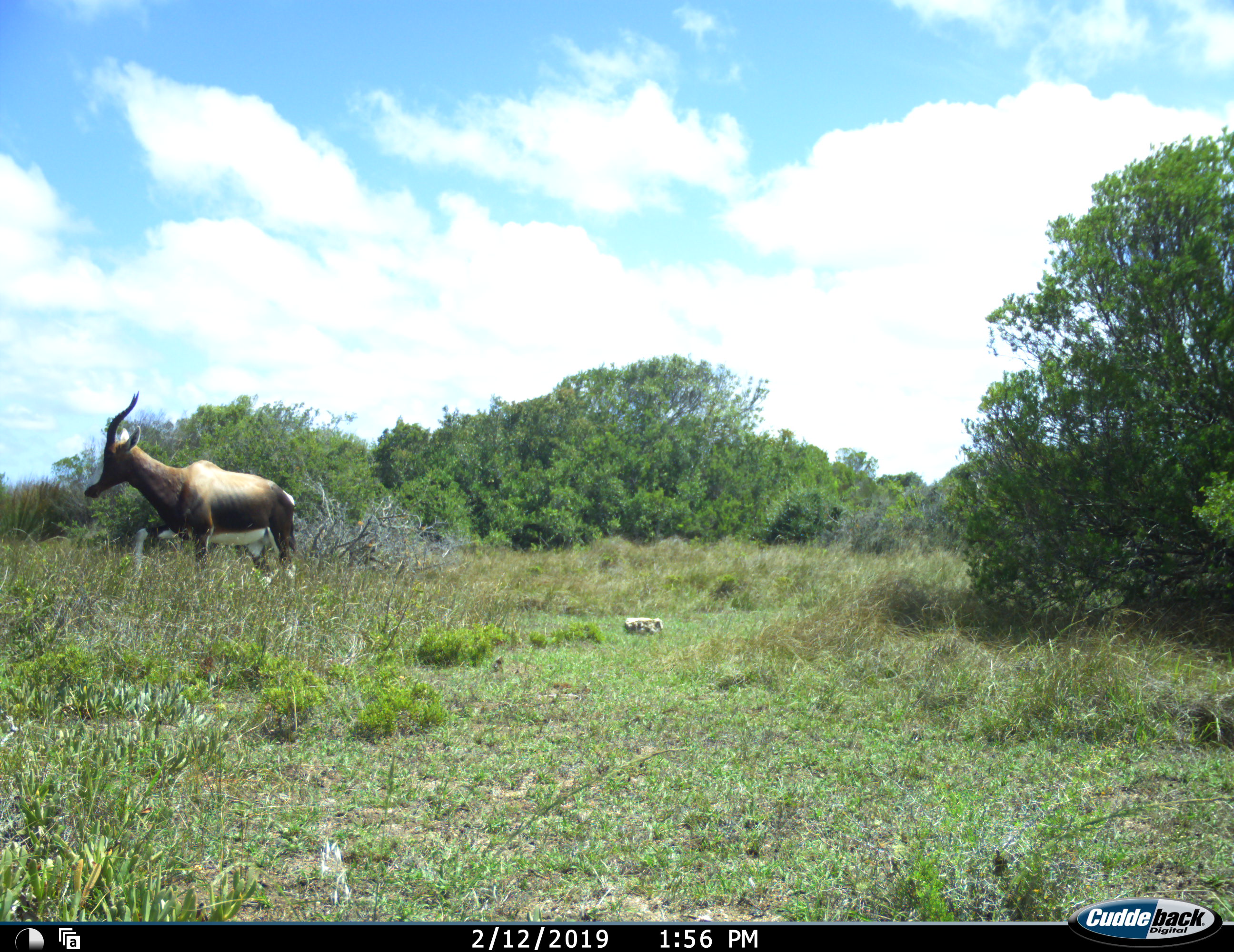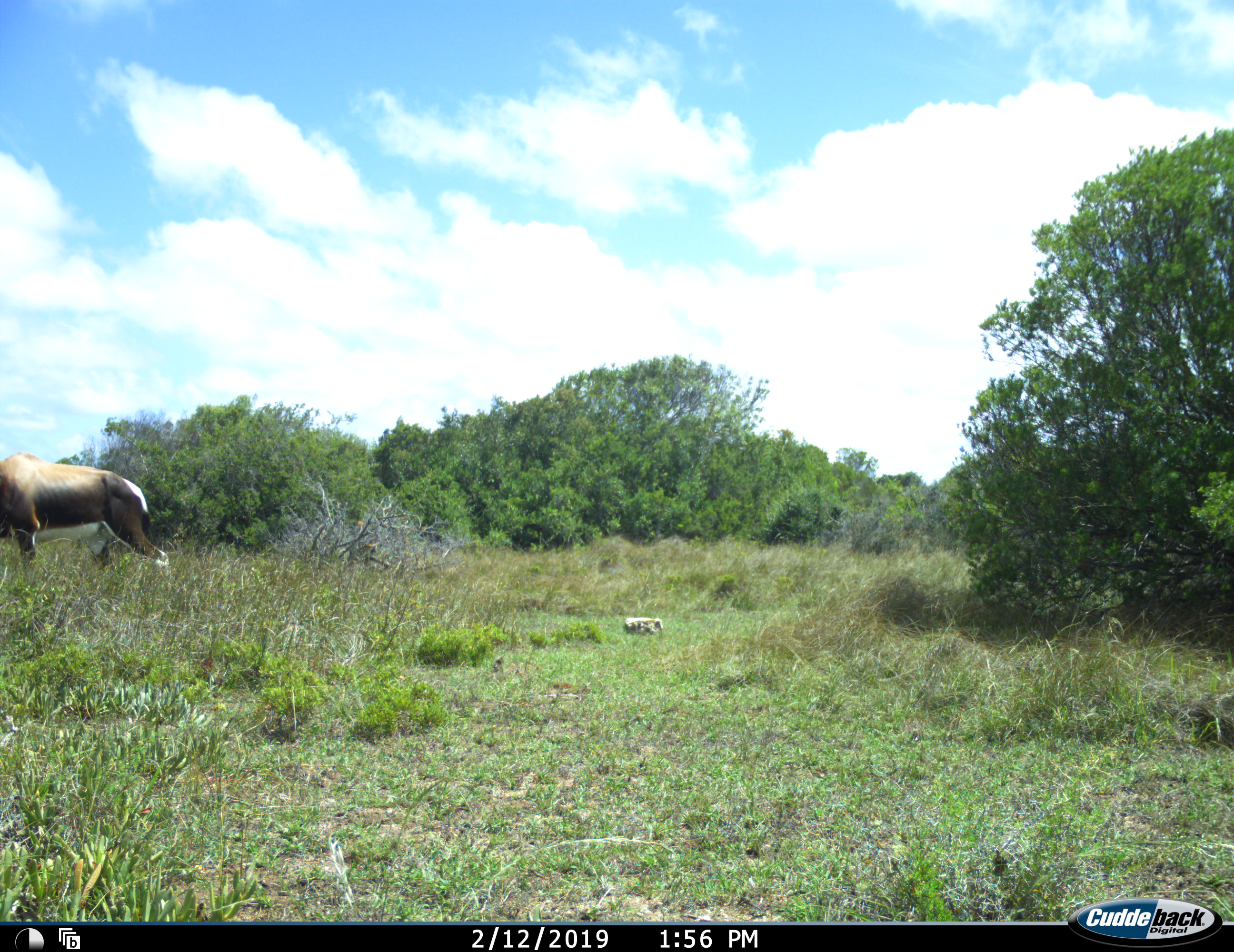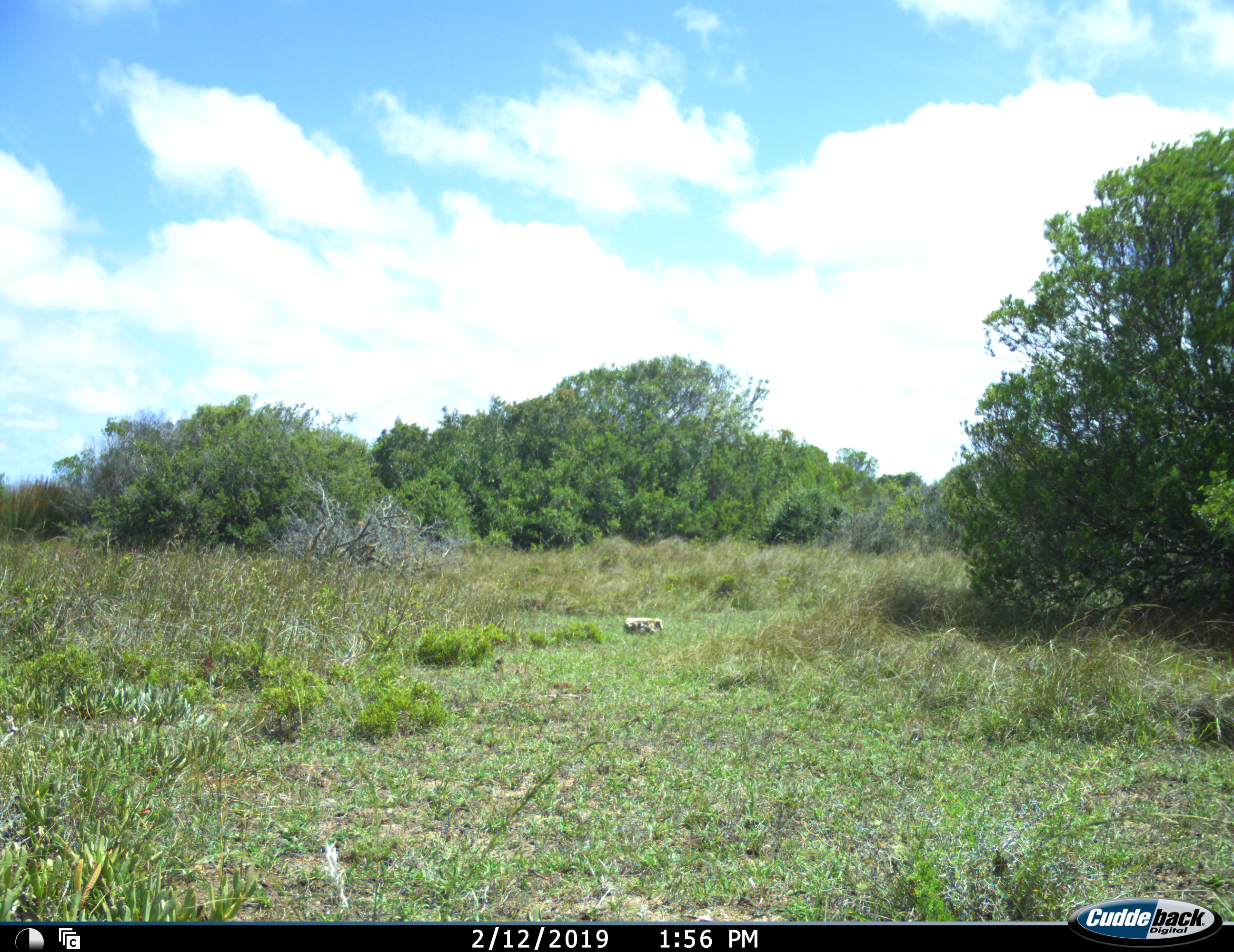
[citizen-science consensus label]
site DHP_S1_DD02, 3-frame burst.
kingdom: Animalia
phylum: Chordata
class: Mammalia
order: Artiodactyla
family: Bovidae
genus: Damaliscus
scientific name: Damaliscus pygargus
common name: bontebok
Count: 1.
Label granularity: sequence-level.